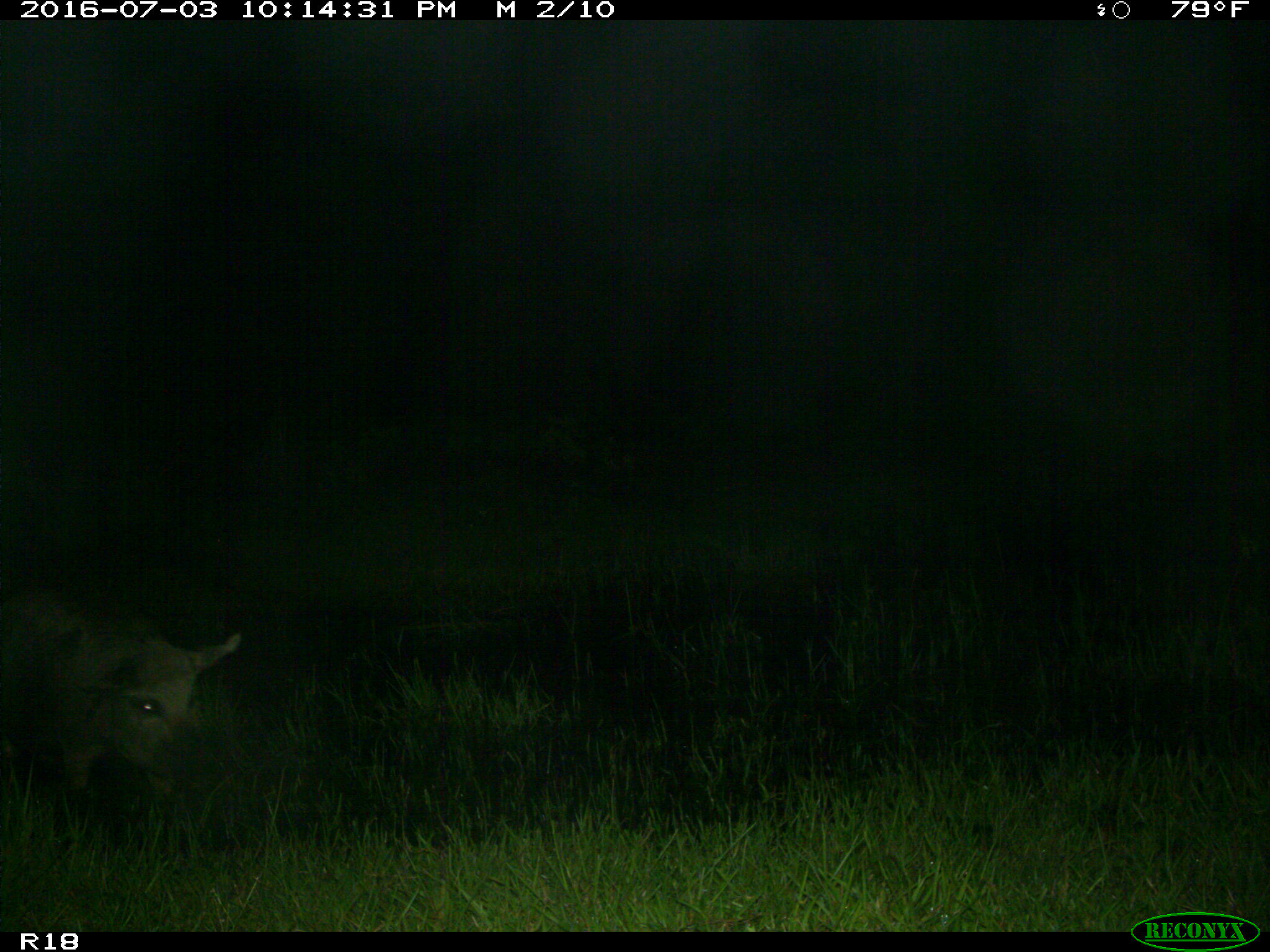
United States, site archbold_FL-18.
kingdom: Animalia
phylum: Chordata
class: Mammalia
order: Artiodactyla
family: Suidae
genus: Sus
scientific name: Sus scrofa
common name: wild boar